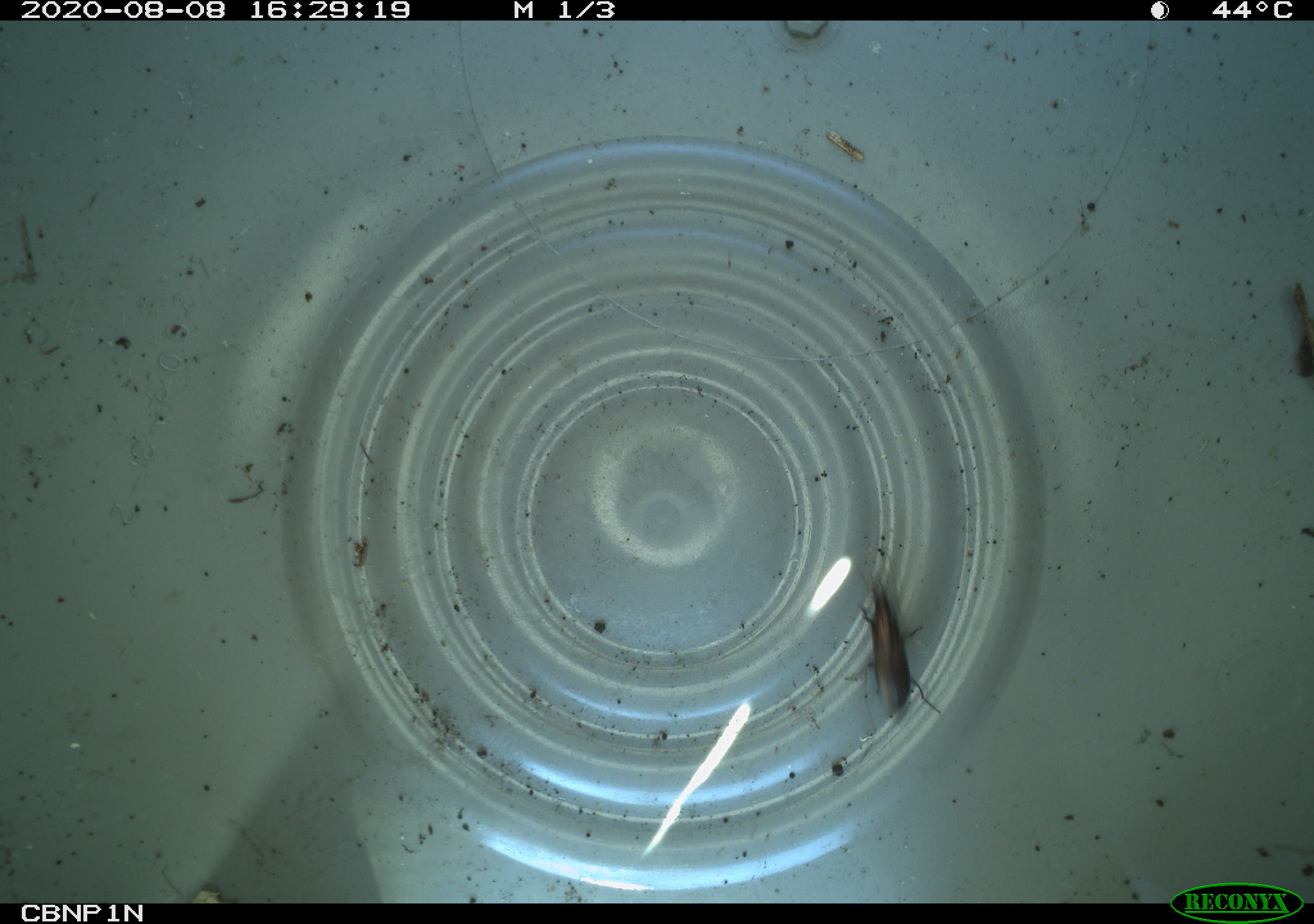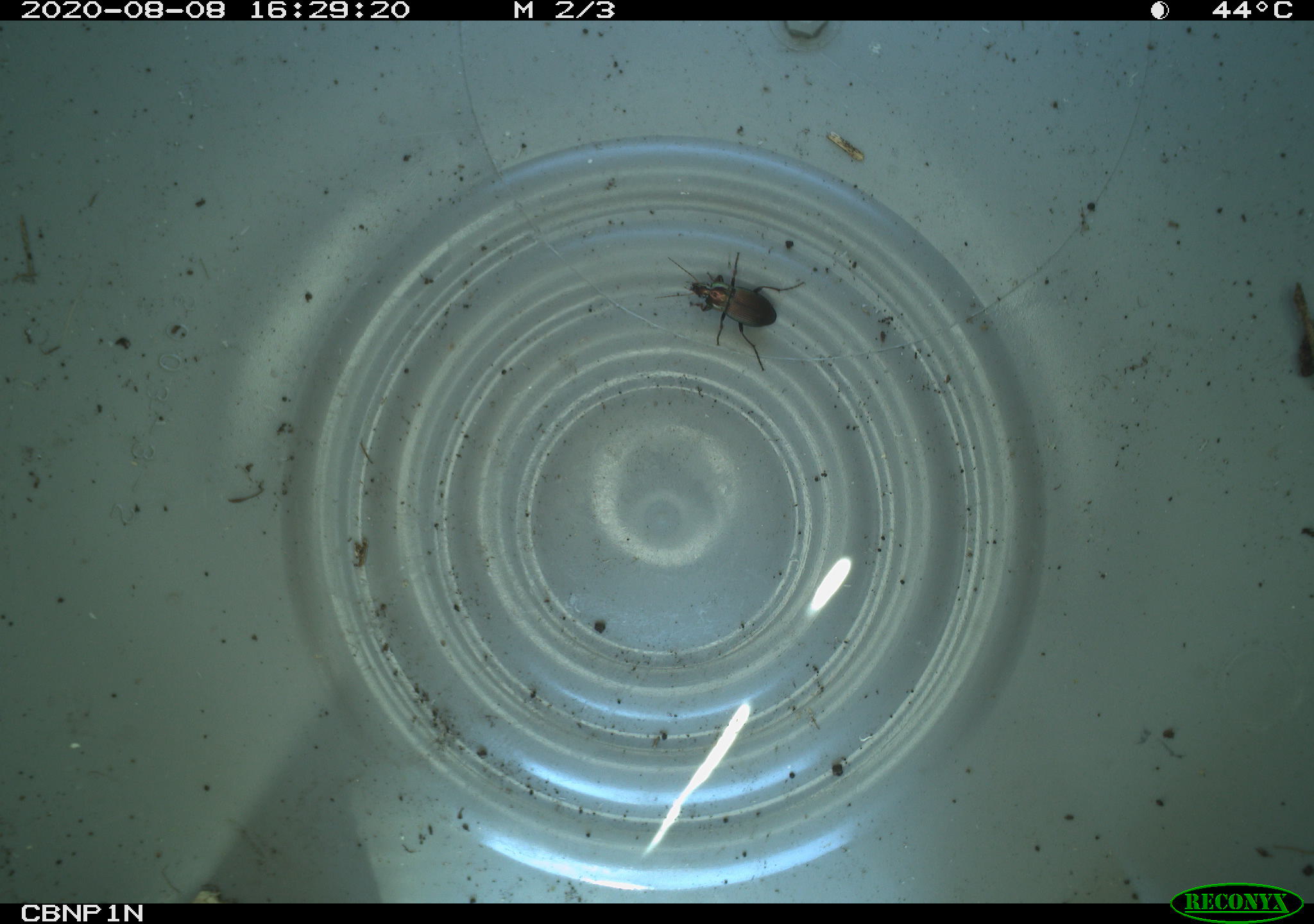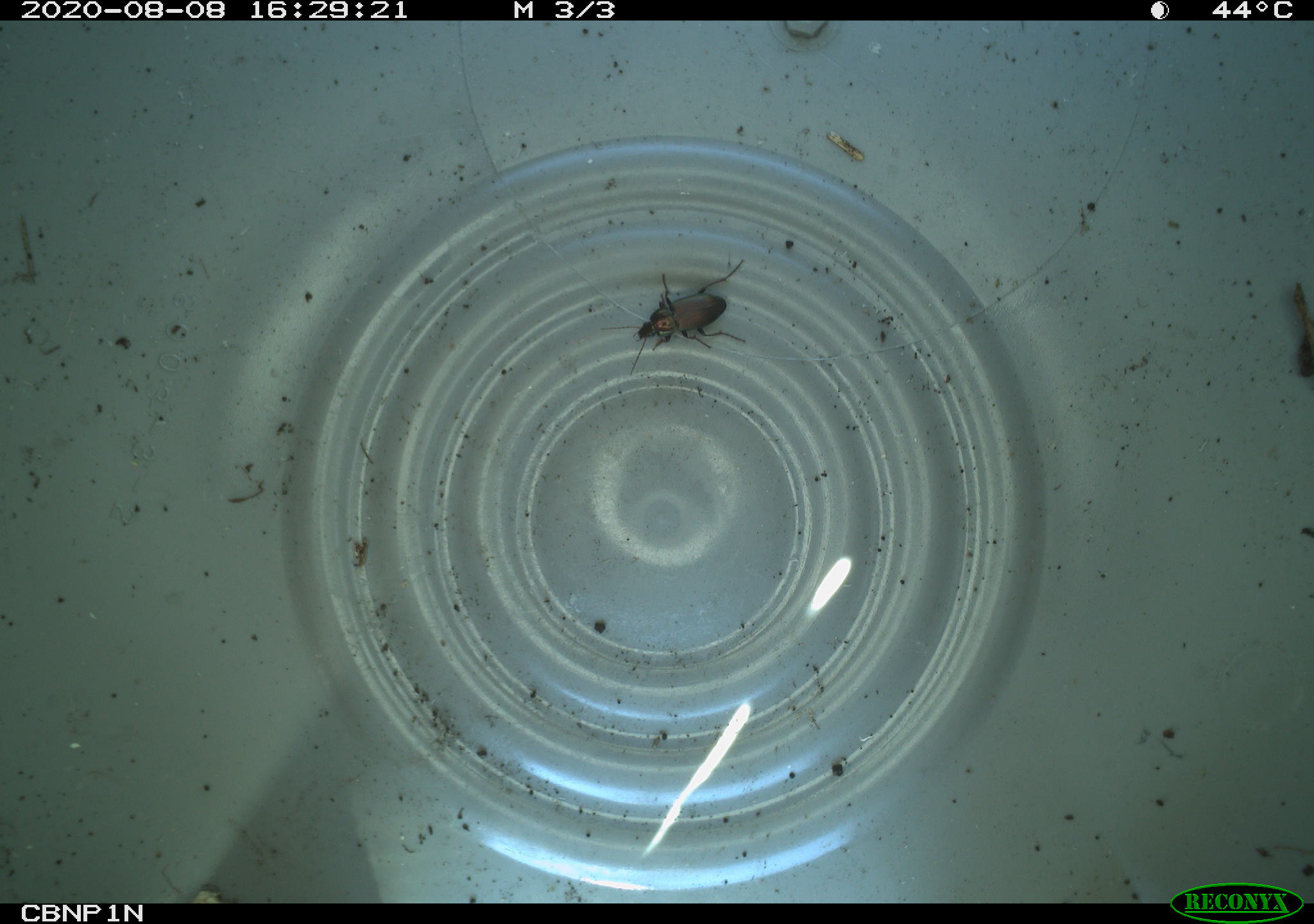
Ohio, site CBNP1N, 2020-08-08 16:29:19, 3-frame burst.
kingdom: Animalia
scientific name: Animalia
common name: animal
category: invertebrate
Invertebrate (animal) (Animalia).